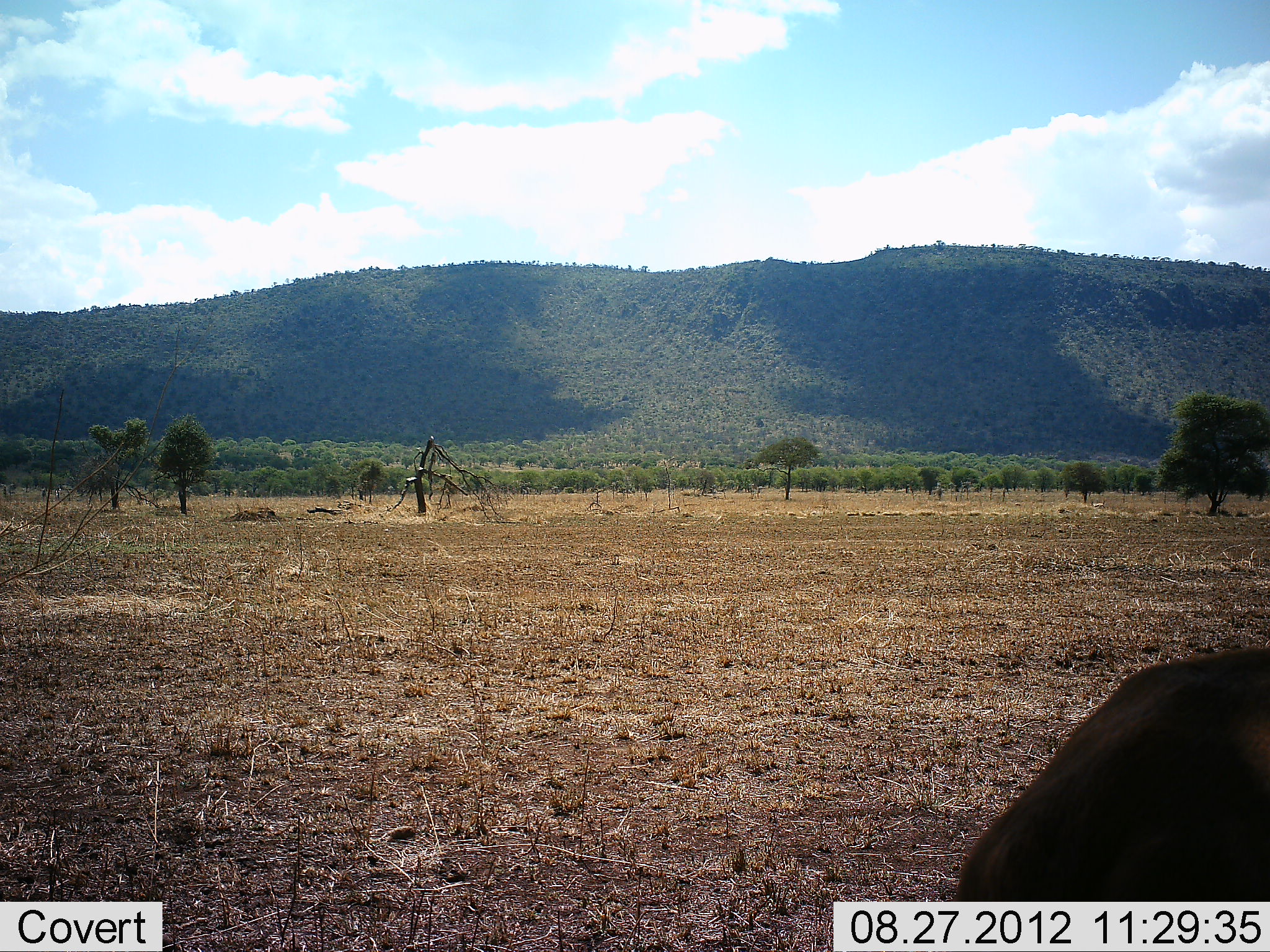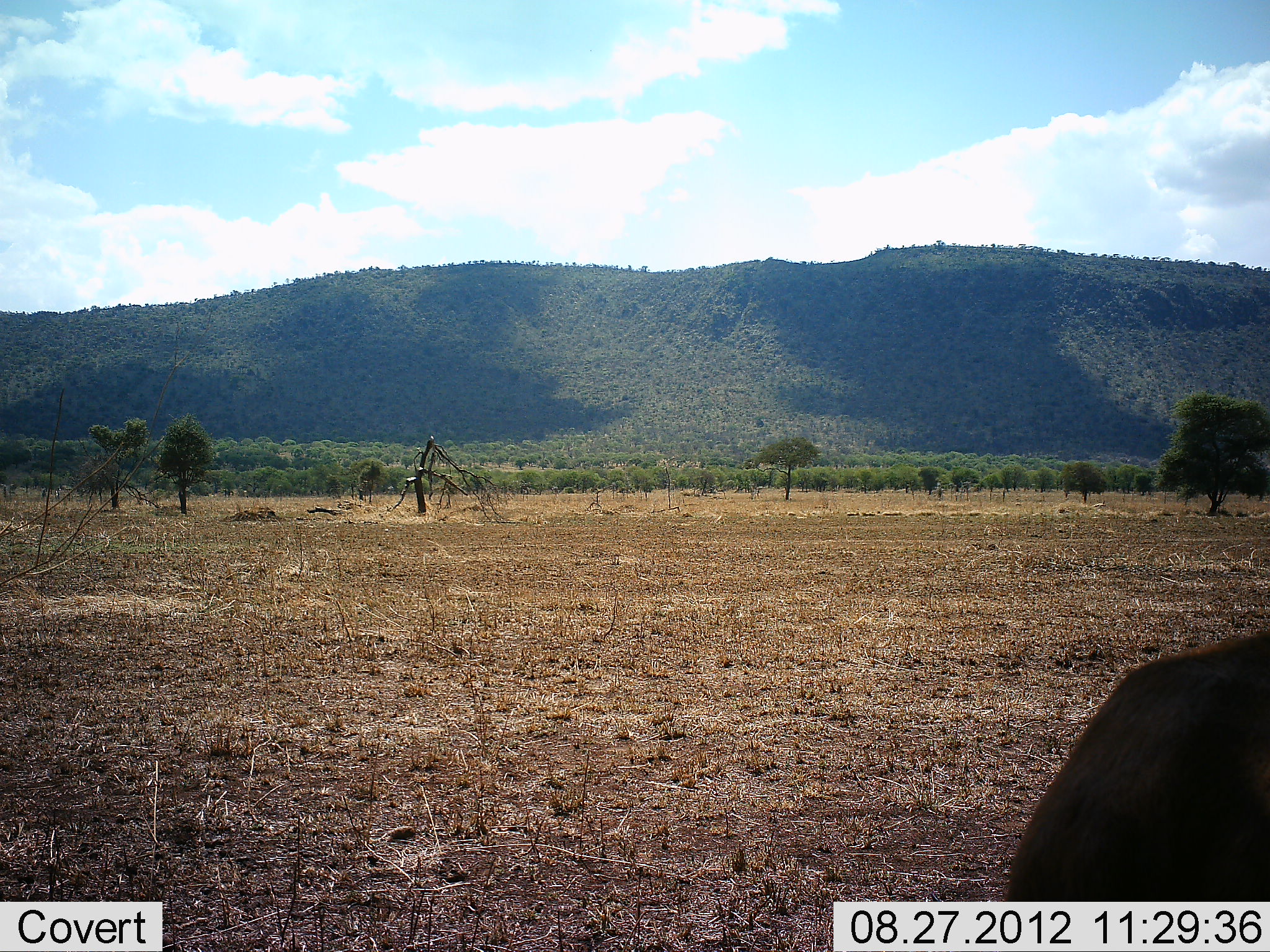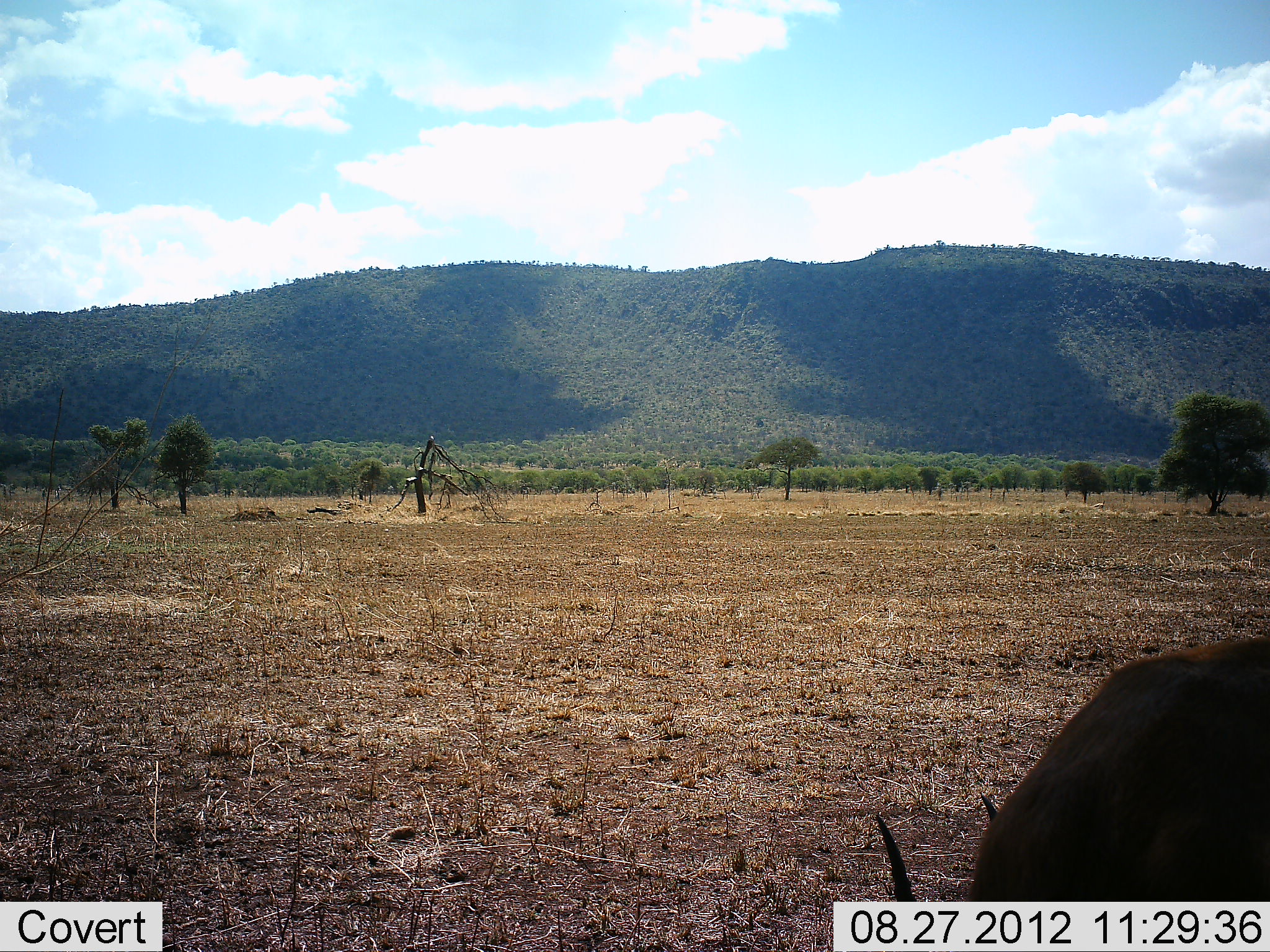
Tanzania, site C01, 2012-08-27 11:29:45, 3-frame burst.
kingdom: Animalia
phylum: Chordata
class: Mammalia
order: Artiodactyla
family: Bovidae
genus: Eudorcas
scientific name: Eudorcas thomsonii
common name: thomson's gazelle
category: gazellethomsons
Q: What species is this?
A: Gazellethomsons (thomson's gazelle) (Eudorcas thomsonii).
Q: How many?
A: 1.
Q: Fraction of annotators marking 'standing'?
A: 40%.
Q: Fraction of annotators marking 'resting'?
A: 0%.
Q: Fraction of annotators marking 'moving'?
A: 0%.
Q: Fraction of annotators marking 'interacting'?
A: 0%.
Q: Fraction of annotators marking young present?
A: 0%.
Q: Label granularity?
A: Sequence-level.